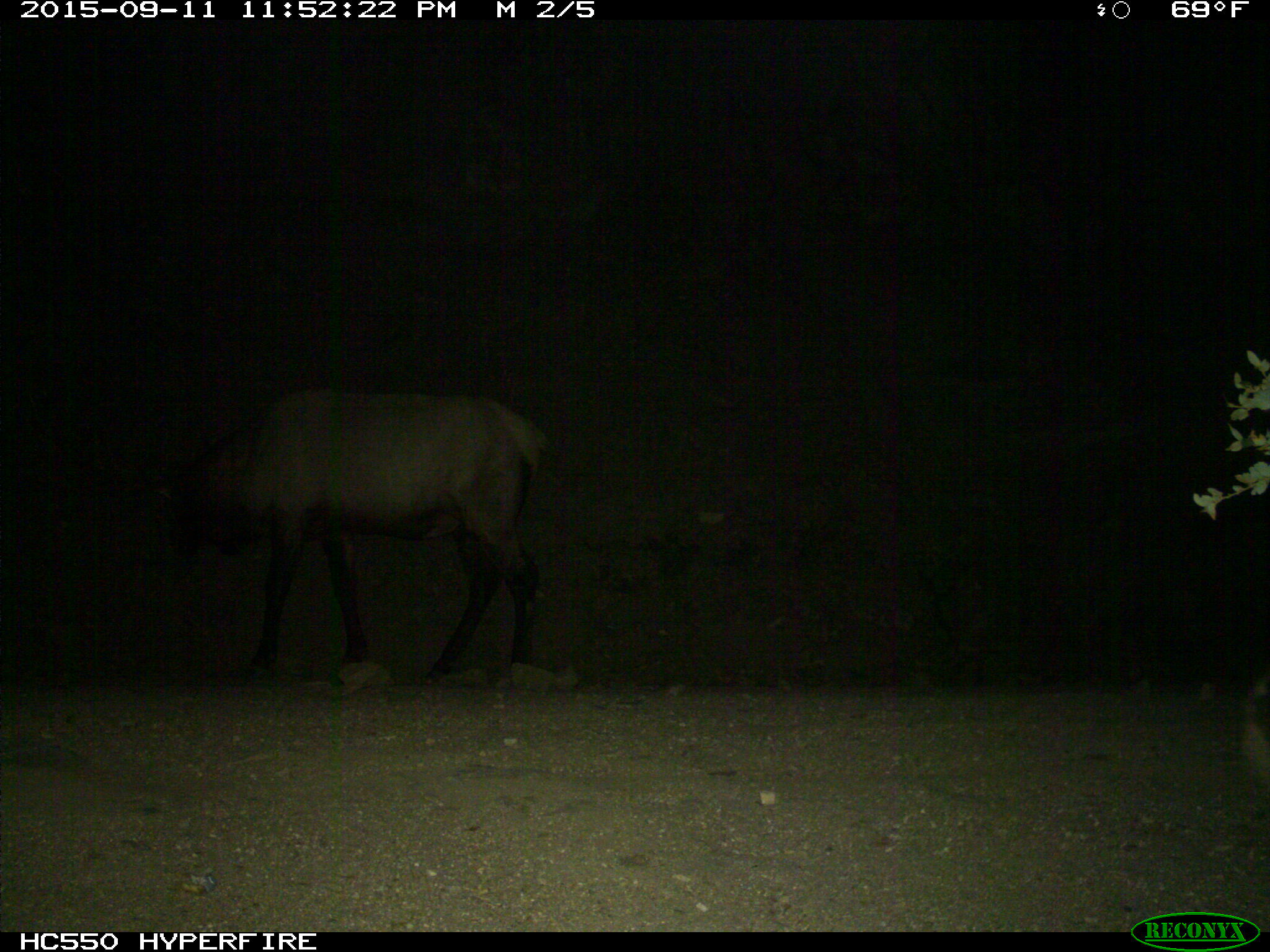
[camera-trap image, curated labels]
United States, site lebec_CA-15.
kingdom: Animalia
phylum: Chordata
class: Mammalia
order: Artiodactyla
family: Cervidae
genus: Cervus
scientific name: Cervus canadensis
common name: elk